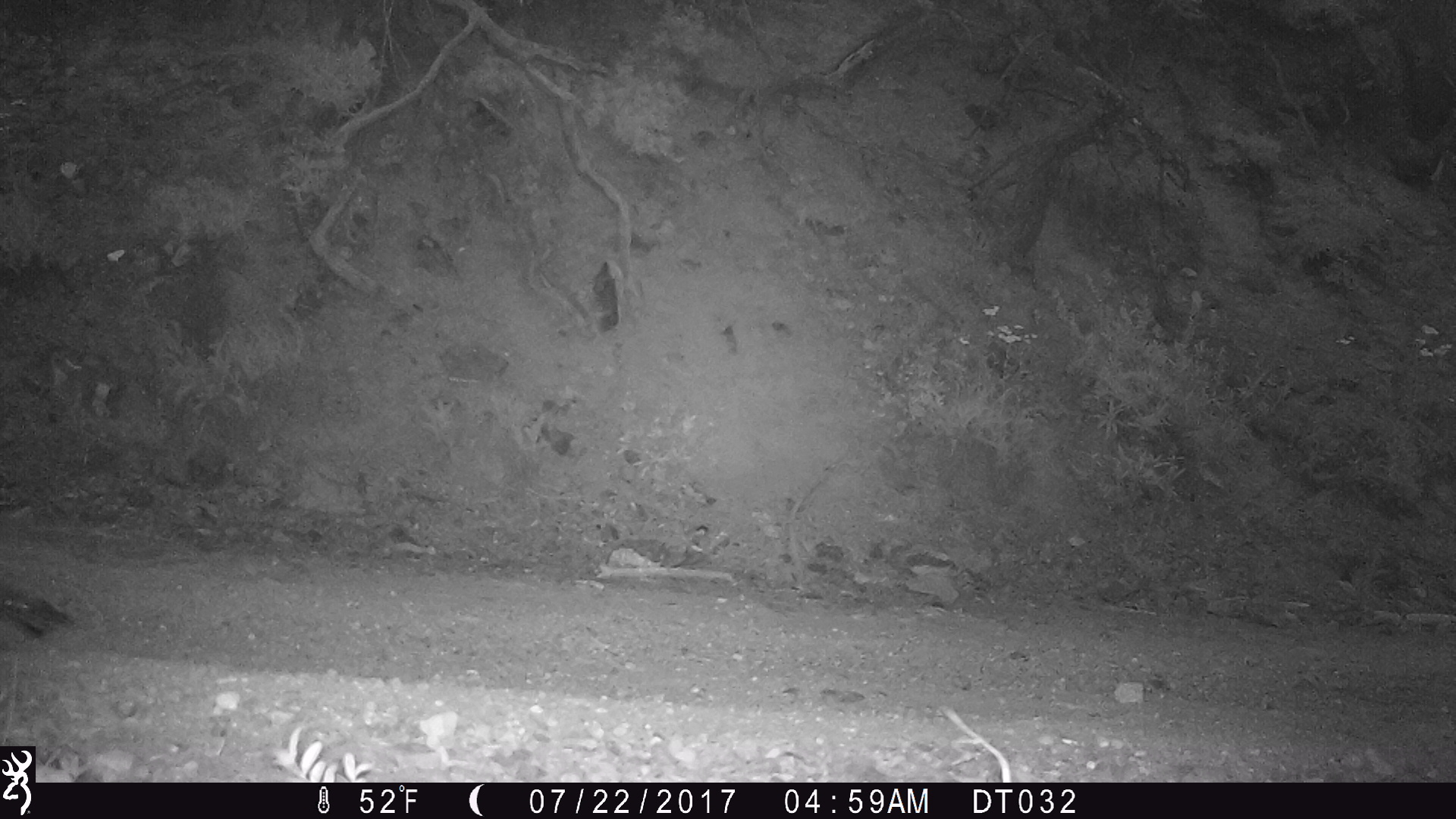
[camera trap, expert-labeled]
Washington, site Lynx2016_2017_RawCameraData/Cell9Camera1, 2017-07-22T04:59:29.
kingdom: Animalia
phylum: Chordata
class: Aves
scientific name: Aves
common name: birds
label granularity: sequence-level